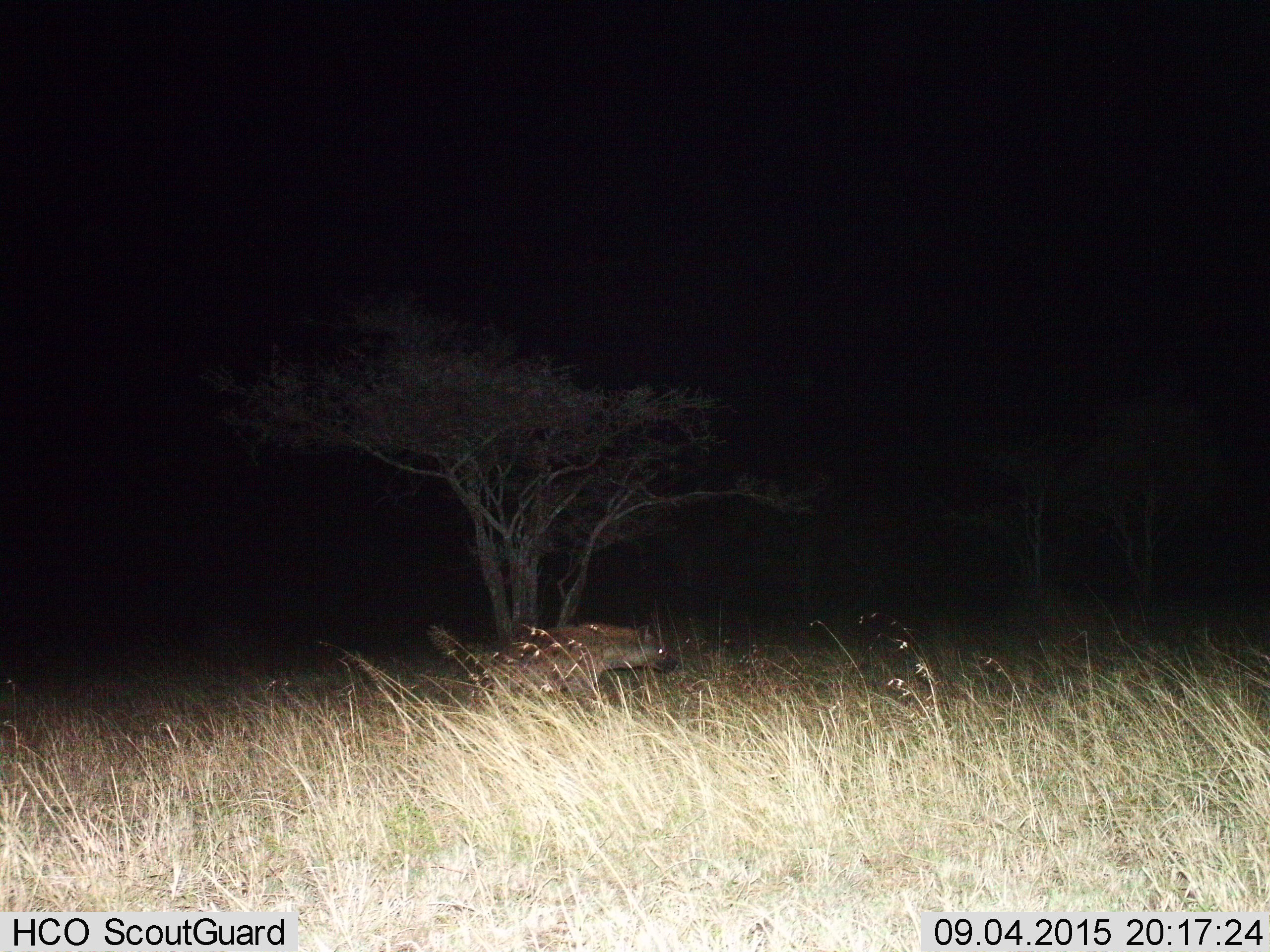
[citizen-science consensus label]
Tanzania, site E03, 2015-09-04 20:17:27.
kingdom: Animalia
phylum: Chordata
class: Mammalia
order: Carnivora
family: Hyaenidae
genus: Crocuta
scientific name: Crocuta crocuta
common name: spotted hyena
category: hyenaspotted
Hyenaspotted (spotted hyena) (Crocuta crocuta), count 1. Behavior (volunteer vote fractions): standing 0%, resting 0%, moving 100%, interacting 0%. Young present (vote fraction): 0%. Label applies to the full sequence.